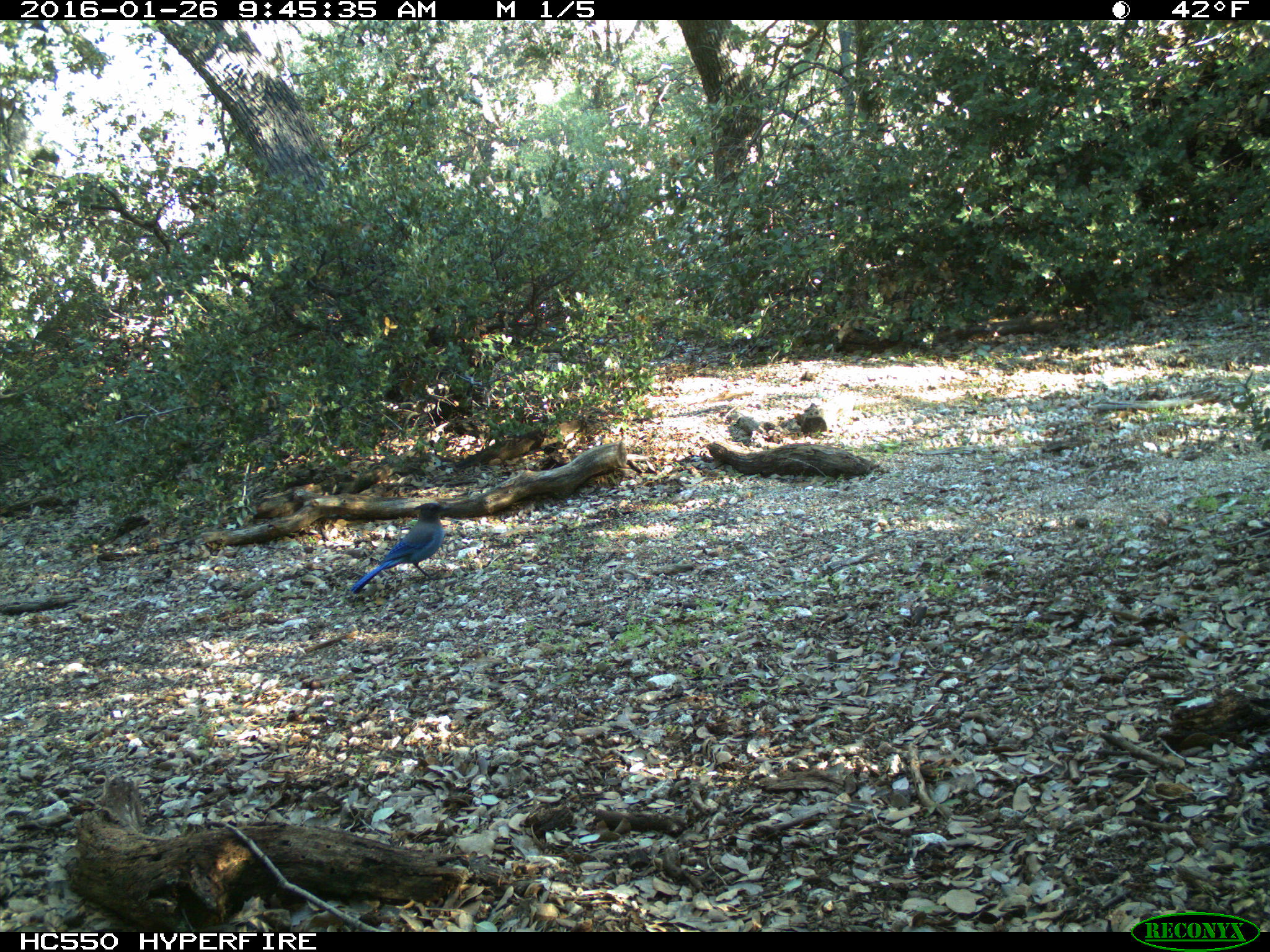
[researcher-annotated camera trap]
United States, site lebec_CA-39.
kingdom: Animalia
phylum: Chordata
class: Aves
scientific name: Aves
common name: birds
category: unidentified bird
Unidentified bird (birds) (Aves).